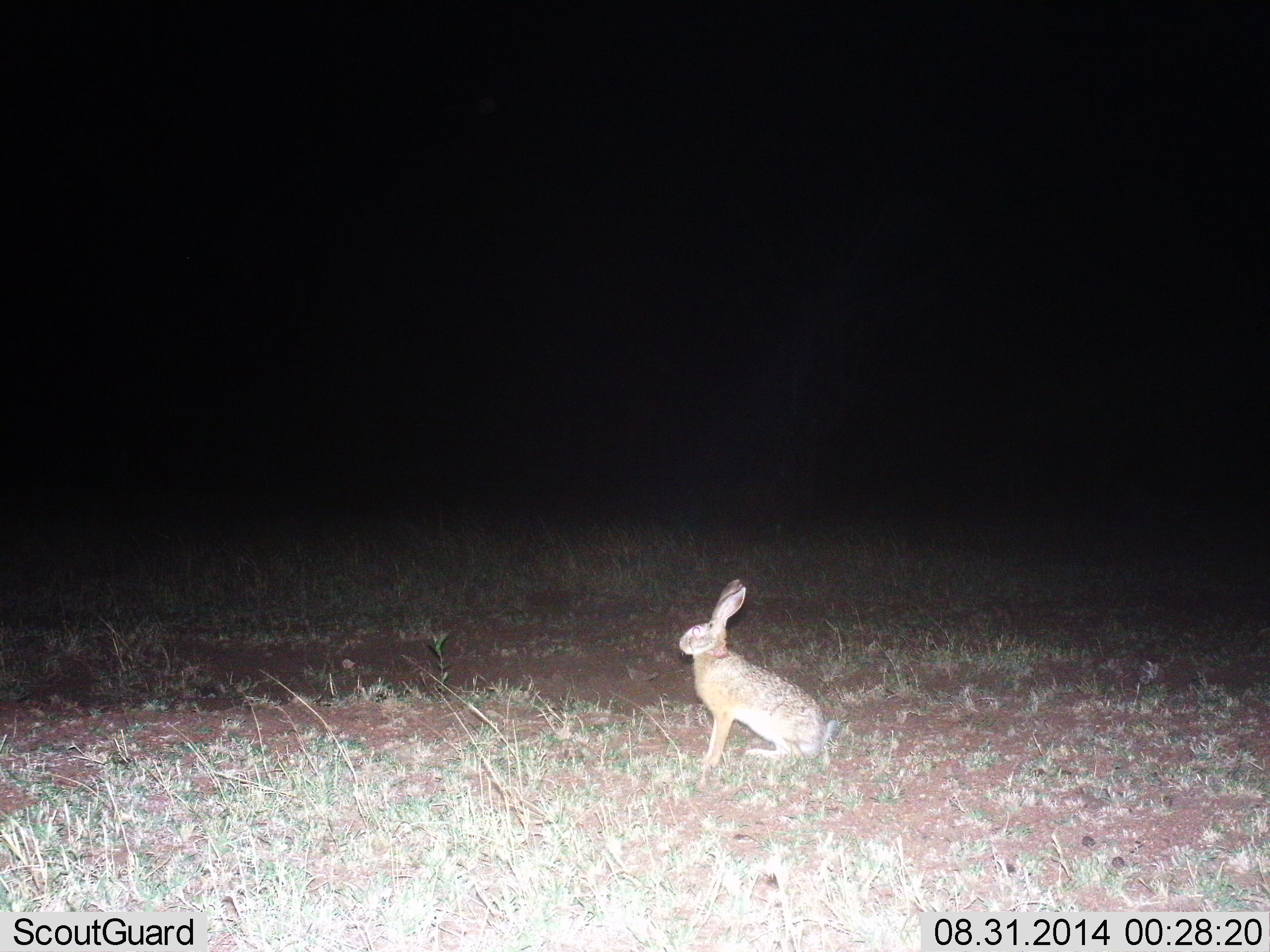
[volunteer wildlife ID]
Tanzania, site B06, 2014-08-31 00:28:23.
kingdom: Animalia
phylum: Chordata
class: Mammalia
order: Lagomorpha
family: Leporidae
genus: Lepus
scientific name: Lepus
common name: hare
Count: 1.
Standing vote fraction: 40%.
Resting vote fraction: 60%.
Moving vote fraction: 0%.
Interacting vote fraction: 0%.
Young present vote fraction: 0%.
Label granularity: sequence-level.